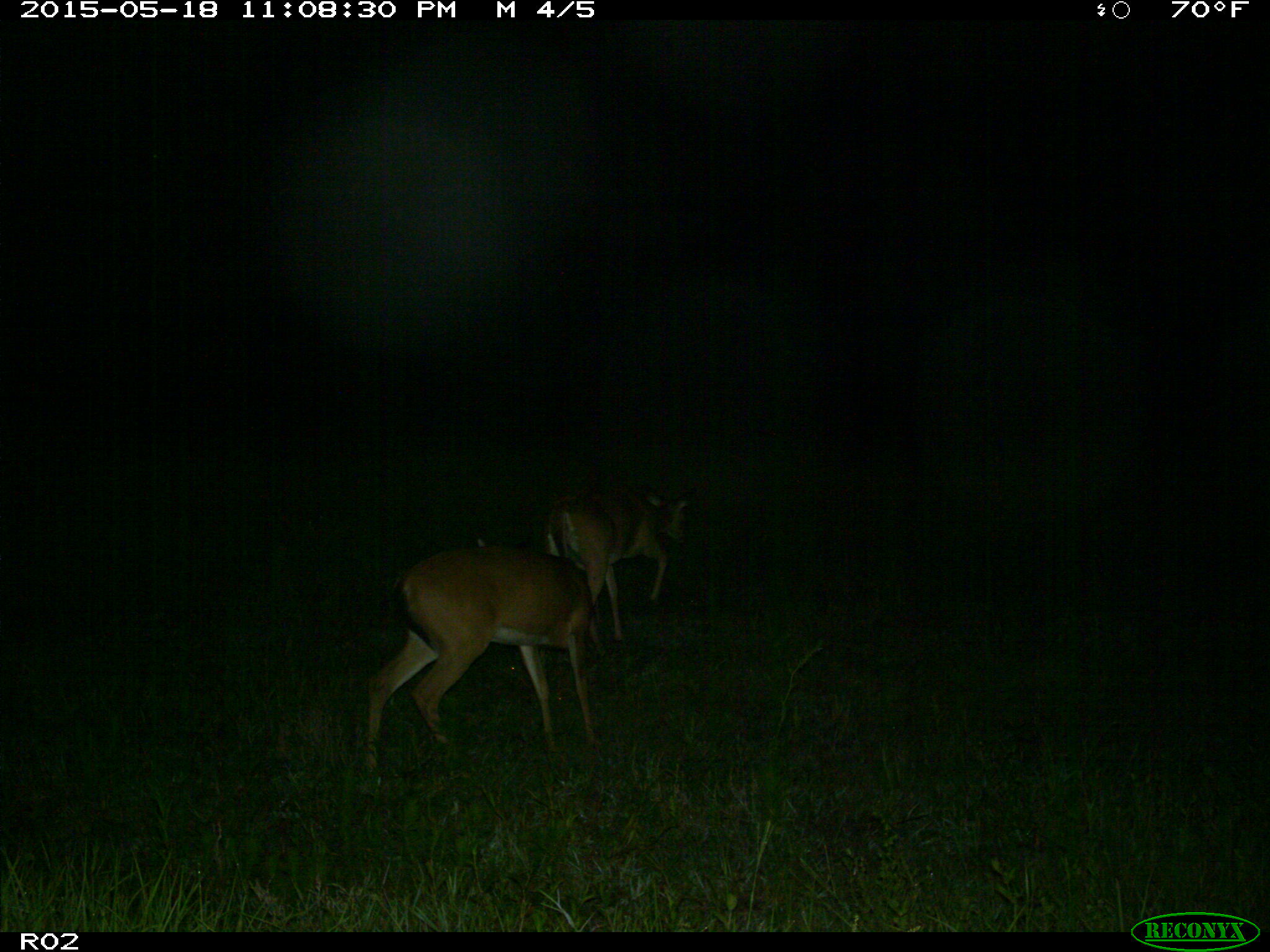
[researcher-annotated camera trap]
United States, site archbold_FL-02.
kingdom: Animalia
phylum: Chordata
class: Mammalia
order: Artiodactyla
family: Cervidae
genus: Odocoileus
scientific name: Odocoileus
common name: deer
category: unidentified deer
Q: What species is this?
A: Unidentified deer (deer) (Odocoileus).